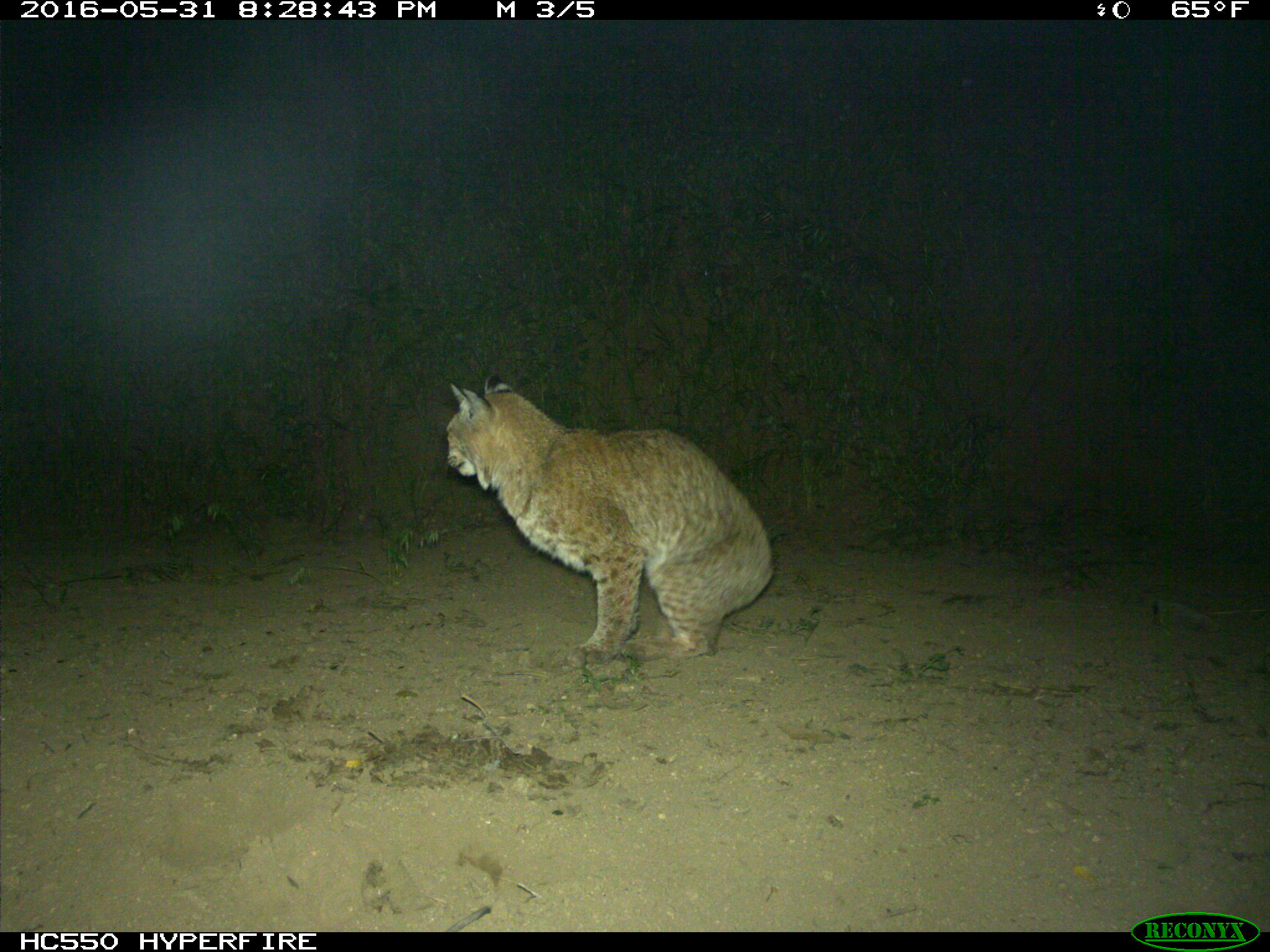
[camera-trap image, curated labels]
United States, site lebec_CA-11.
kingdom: Animalia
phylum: Chordata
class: Mammalia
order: Carnivora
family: Felidae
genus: Lynx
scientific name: Lynx rufus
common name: bobcat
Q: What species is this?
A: Lynx rufus (bobcat).